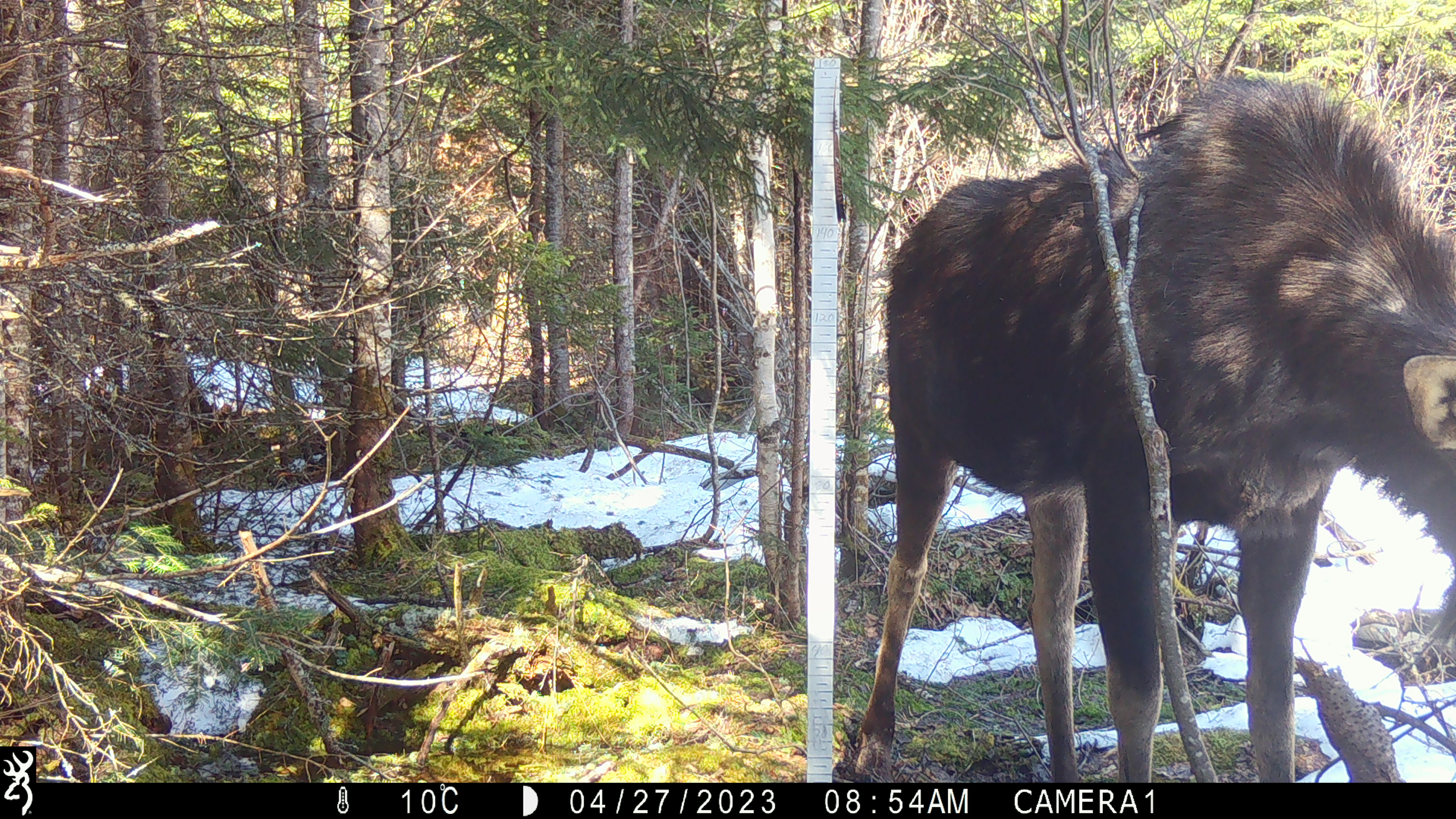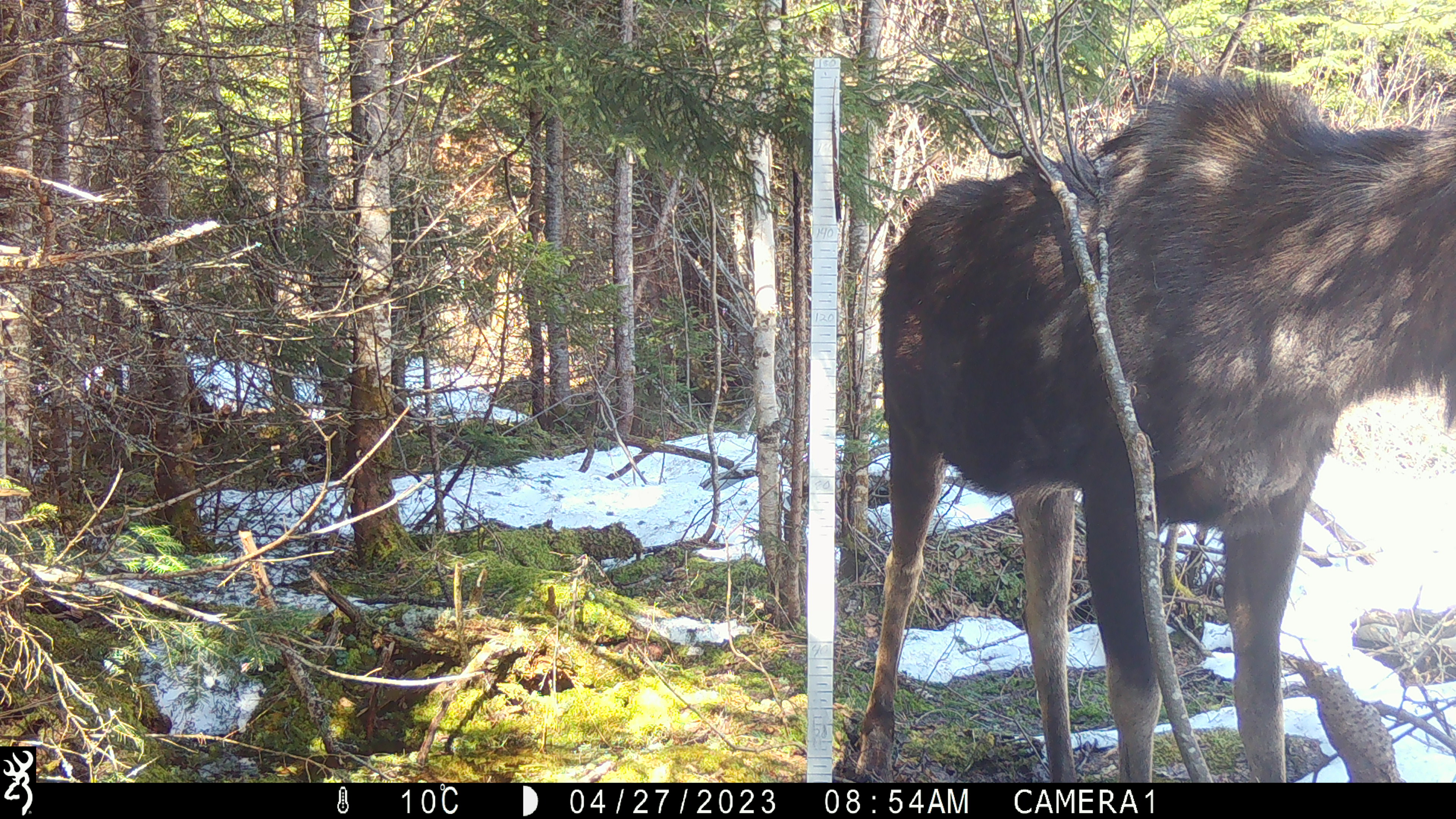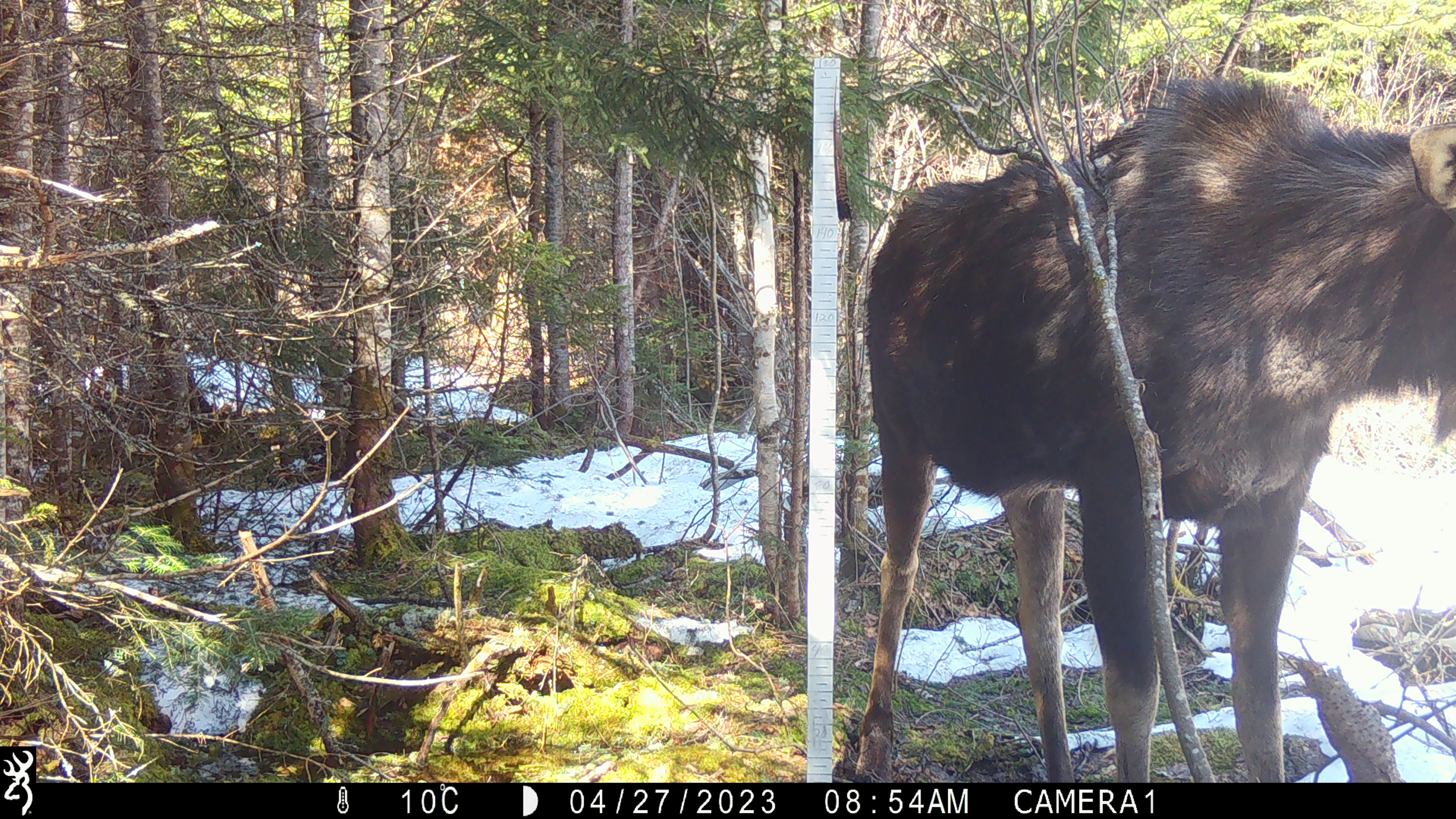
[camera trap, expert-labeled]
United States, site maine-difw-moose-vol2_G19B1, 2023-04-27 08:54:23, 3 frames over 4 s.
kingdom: Animalia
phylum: Chordata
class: Mammalia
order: Artiodactyla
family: Cervidae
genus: Alces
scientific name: Alces alces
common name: moose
Moose (Alces alces).